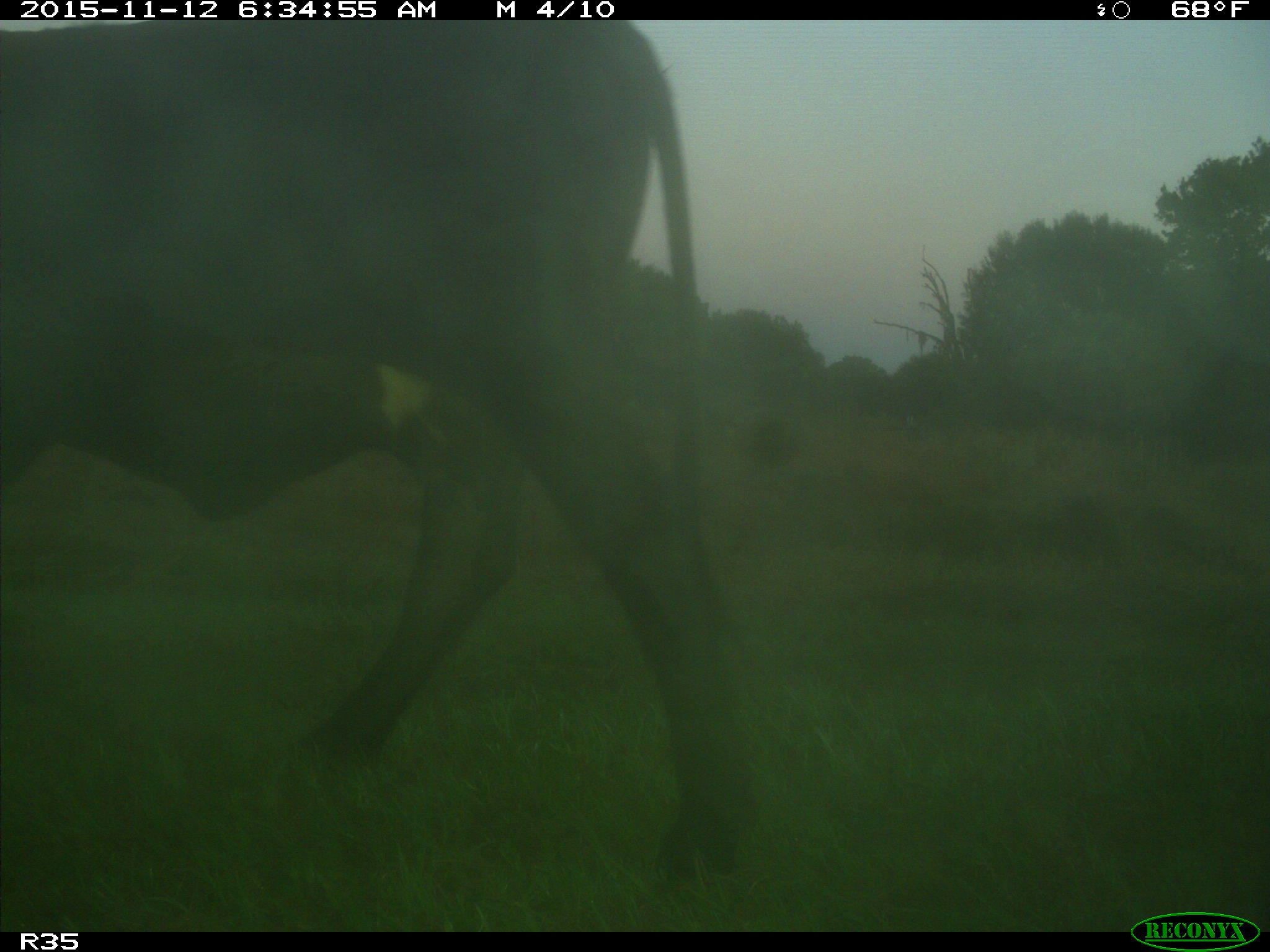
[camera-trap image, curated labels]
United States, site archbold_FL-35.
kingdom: Animalia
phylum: Chordata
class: Mammalia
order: Artiodactyla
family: Bovidae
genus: Bos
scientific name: Bos taurus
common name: domestic cow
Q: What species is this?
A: Bos taurus (domestic cow).